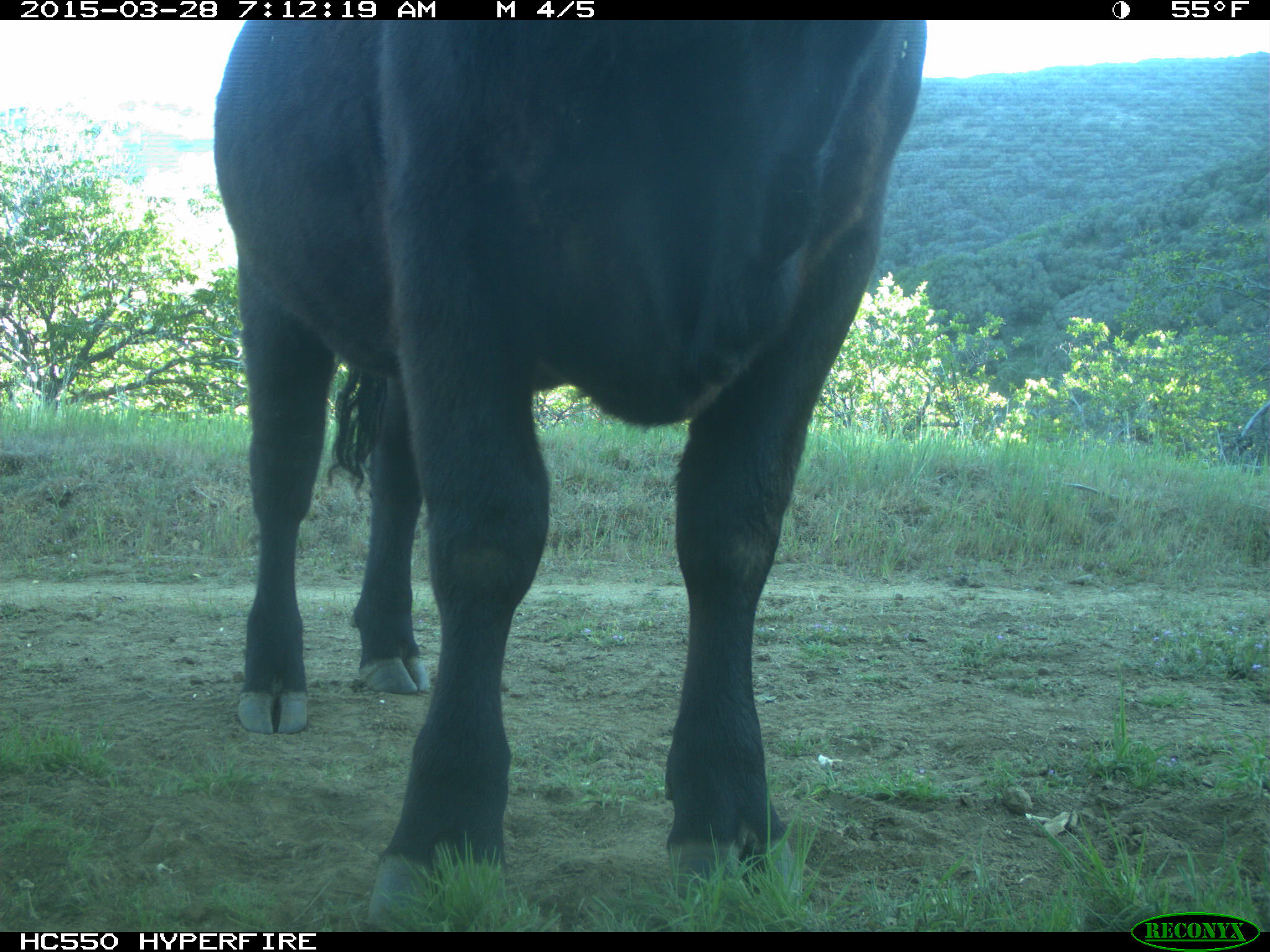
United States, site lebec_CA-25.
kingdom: Animalia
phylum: Chordata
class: Mammalia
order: Artiodactyla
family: Bovidae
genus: Bos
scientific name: Bos taurus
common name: domestic cow